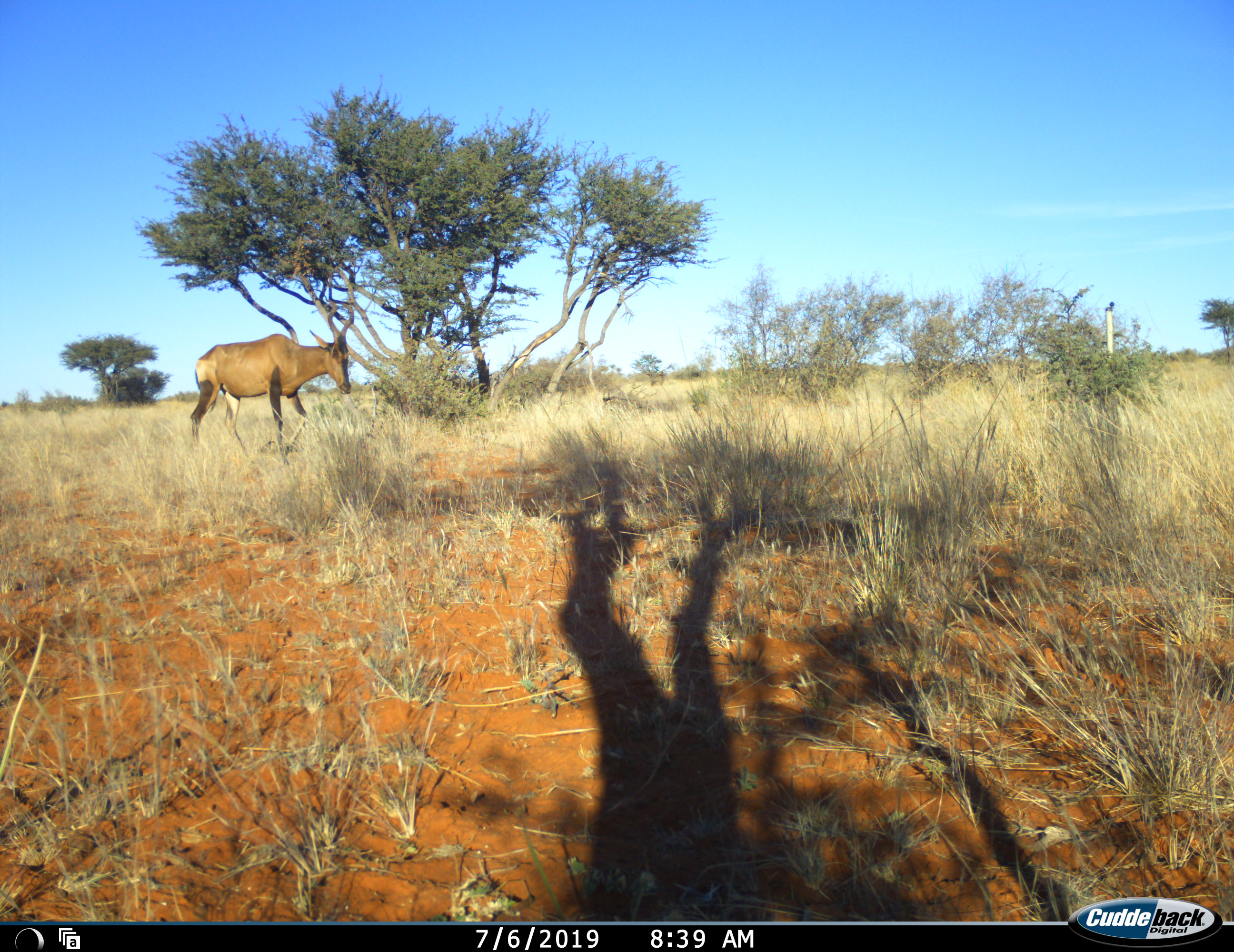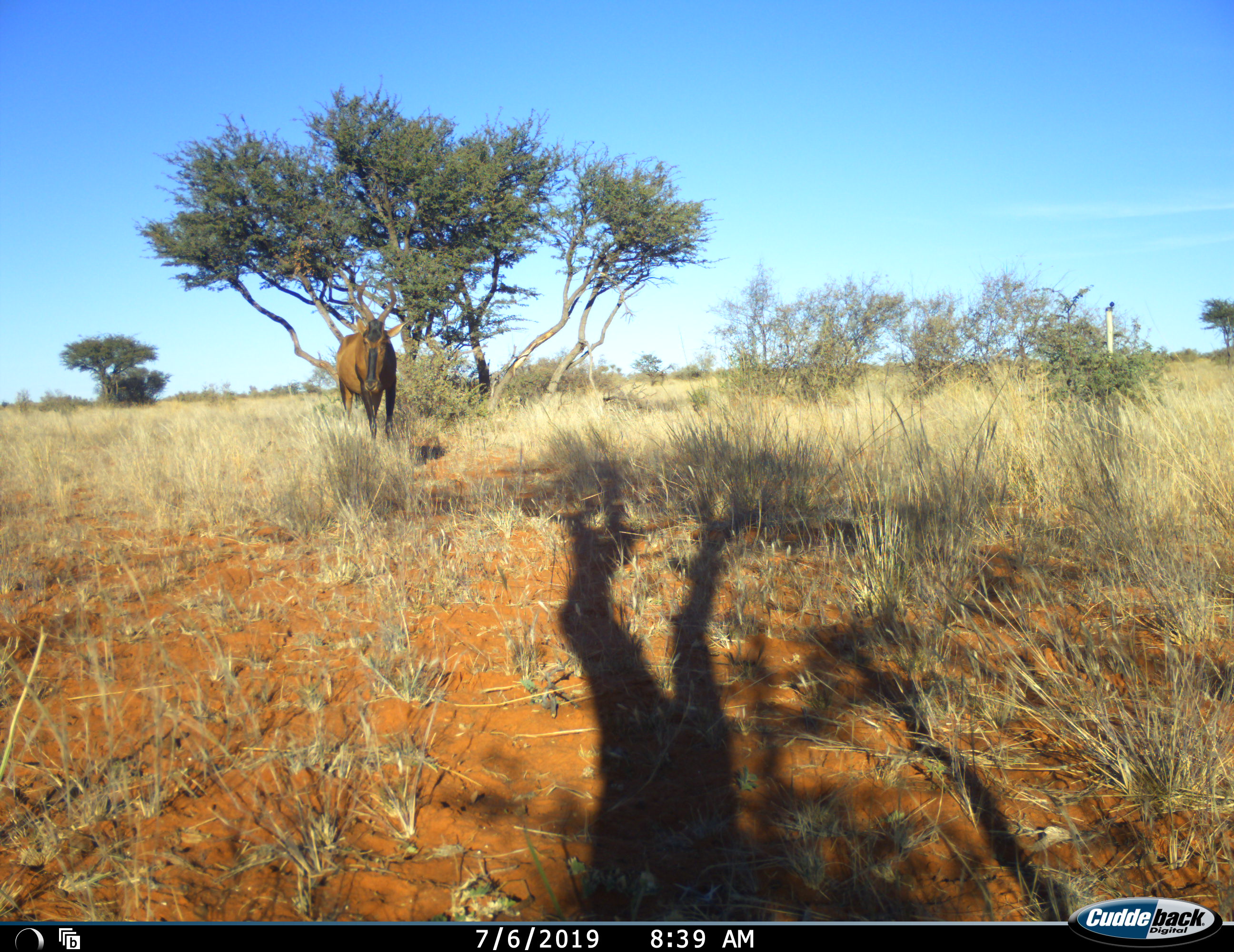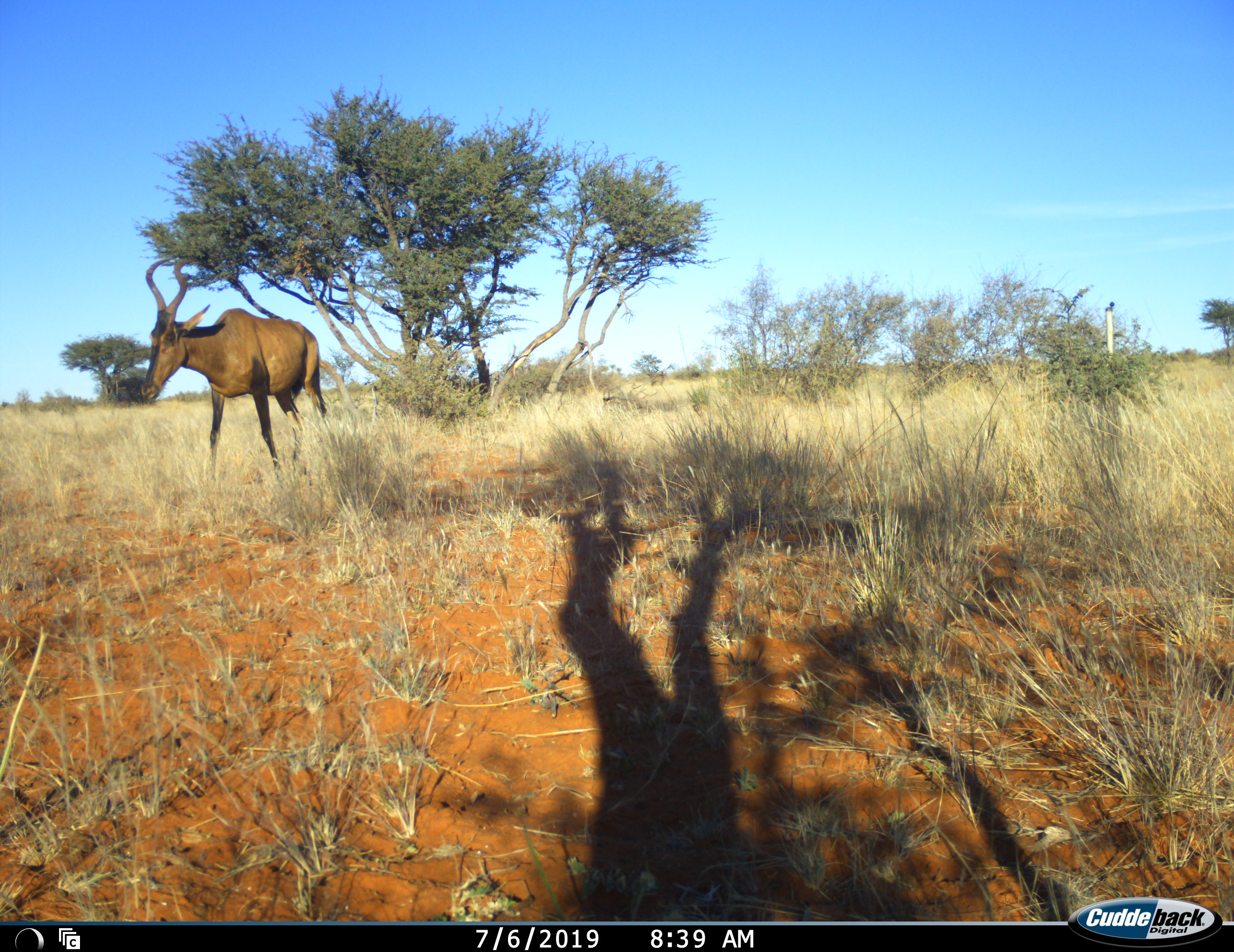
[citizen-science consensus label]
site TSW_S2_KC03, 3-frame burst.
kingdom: Animalia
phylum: Chordata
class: Mammalia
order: Artiodactyla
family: Bovidae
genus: Alcelaphus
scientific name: Alcelaphus buselaphus caama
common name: red hartebeest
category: hartebeestred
Hartebeestred (red hartebeest) (Alcelaphus buselaphus caama), count 1. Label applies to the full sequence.